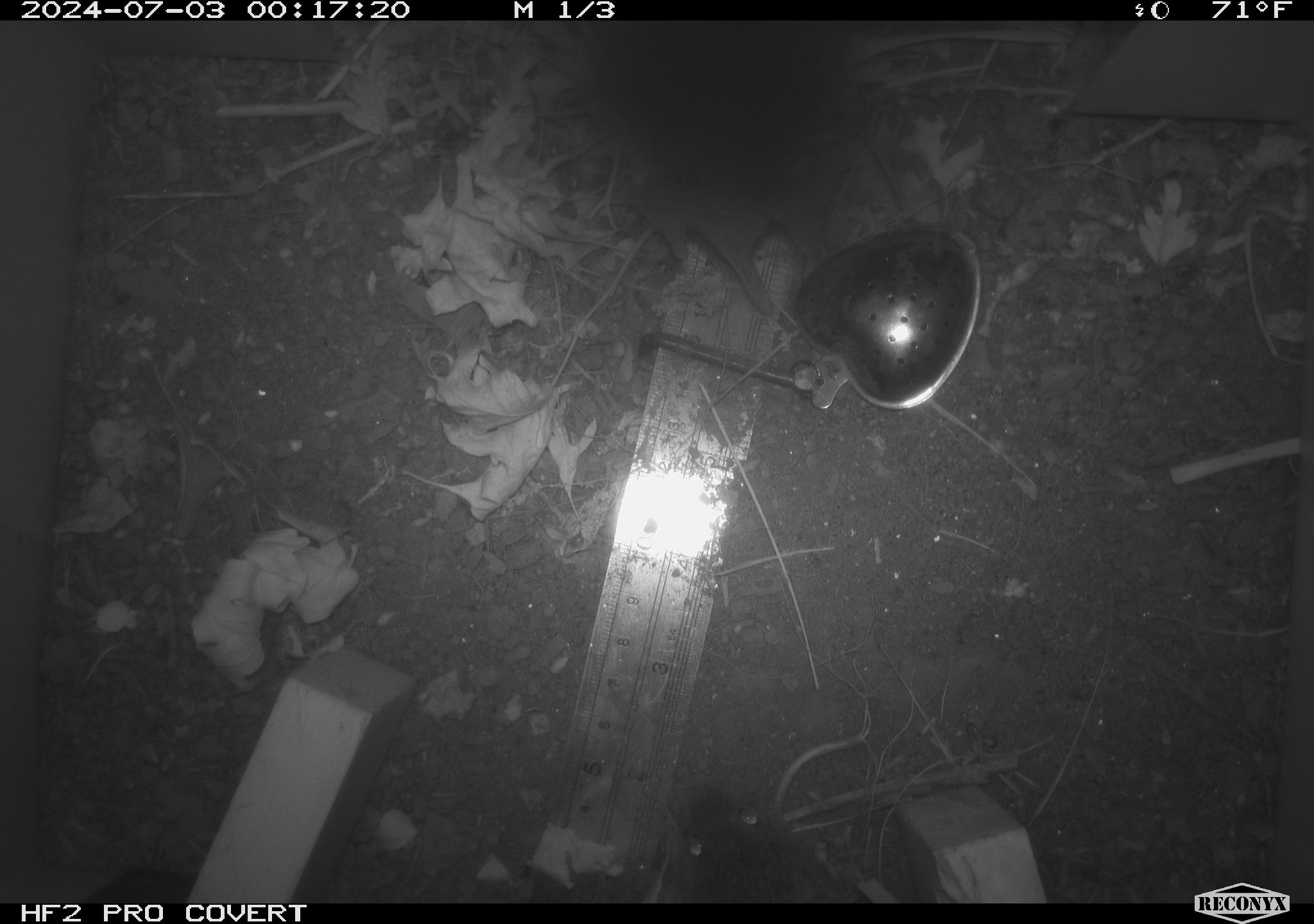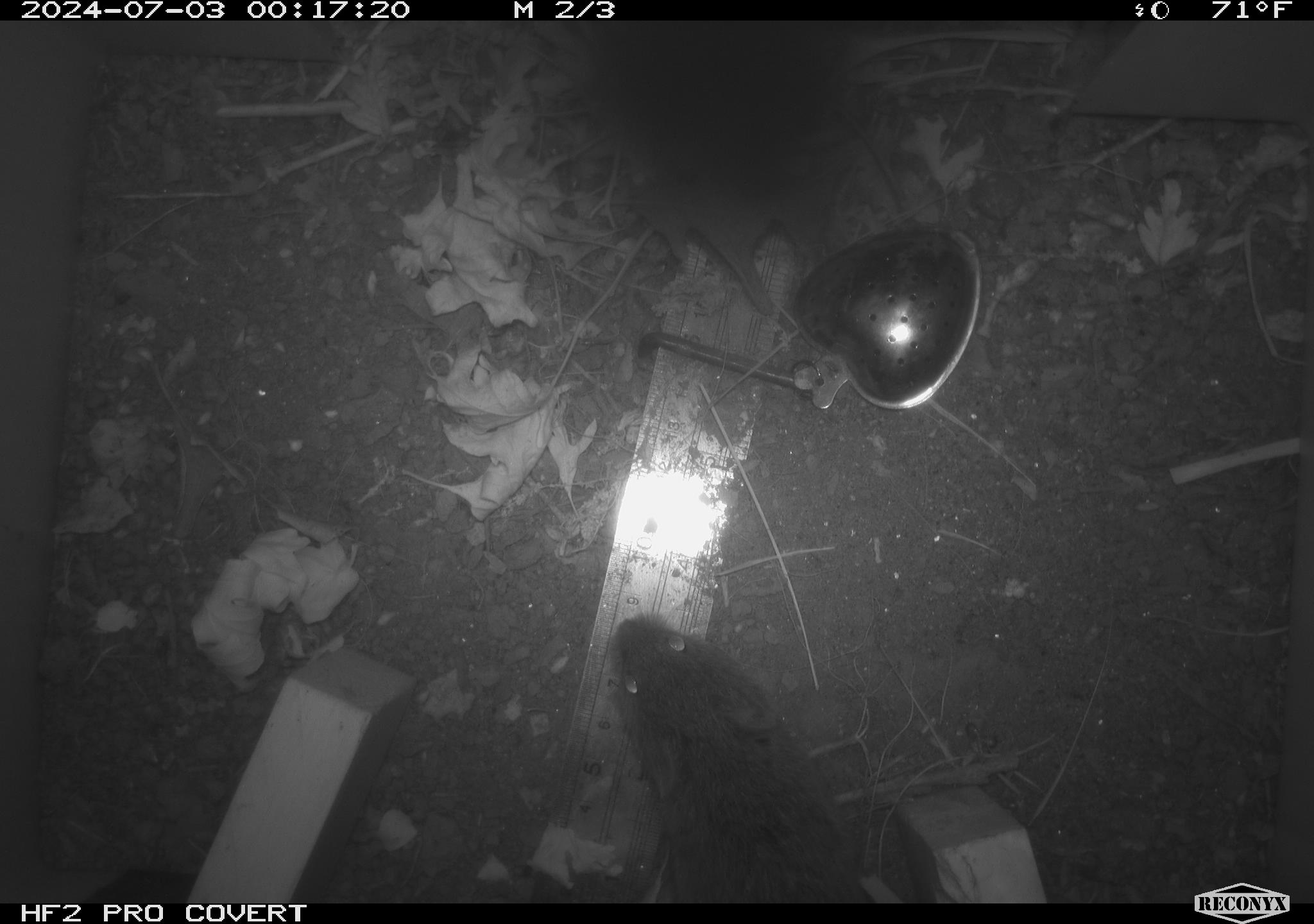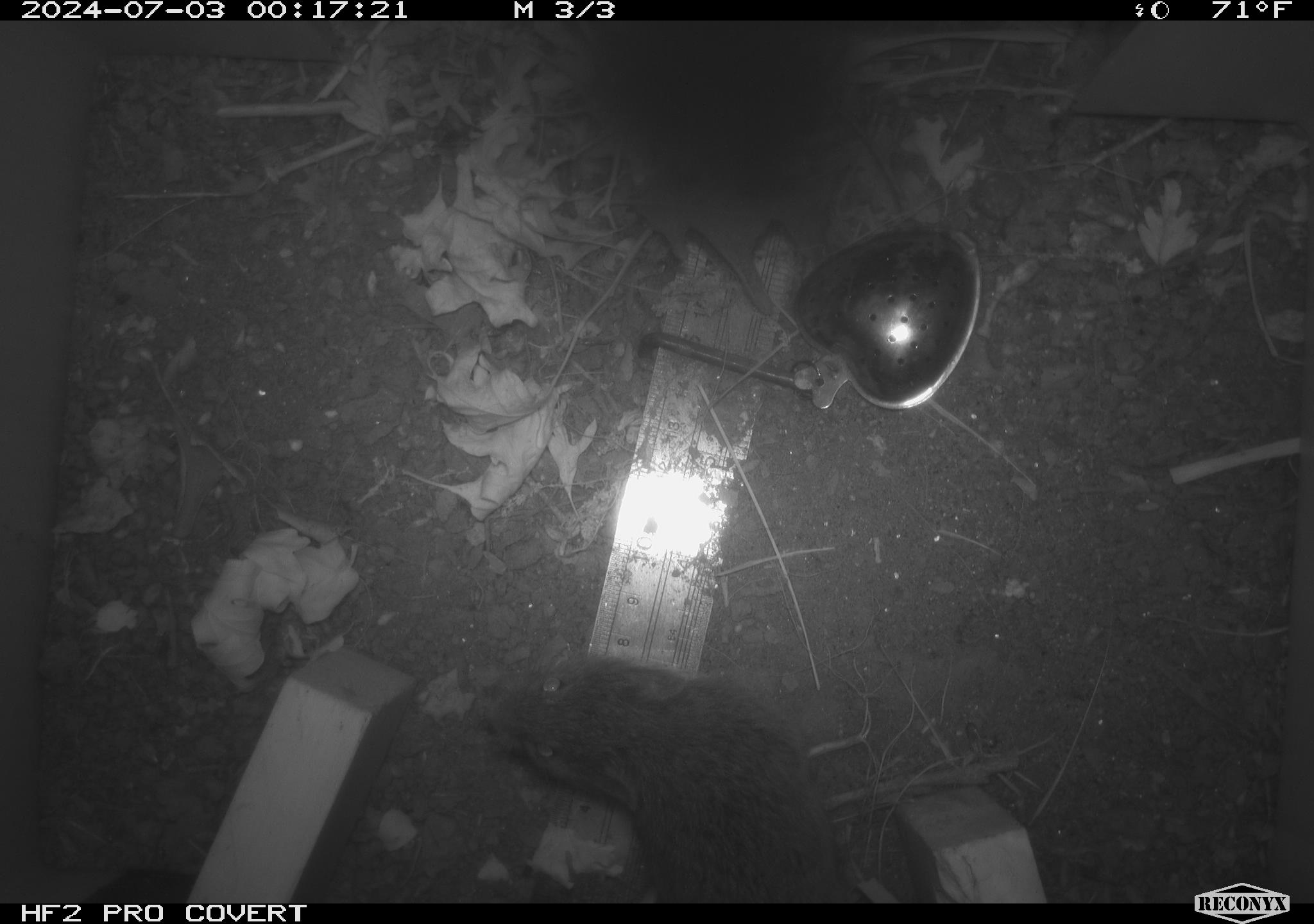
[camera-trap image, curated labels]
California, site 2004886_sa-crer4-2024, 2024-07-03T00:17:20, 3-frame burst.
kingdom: Animalia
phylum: Chordata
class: Mammalia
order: Rodentia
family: Cricetidae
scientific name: Arvicolinae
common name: voles, lemmings, and muskrats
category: arvicolinae subfamily